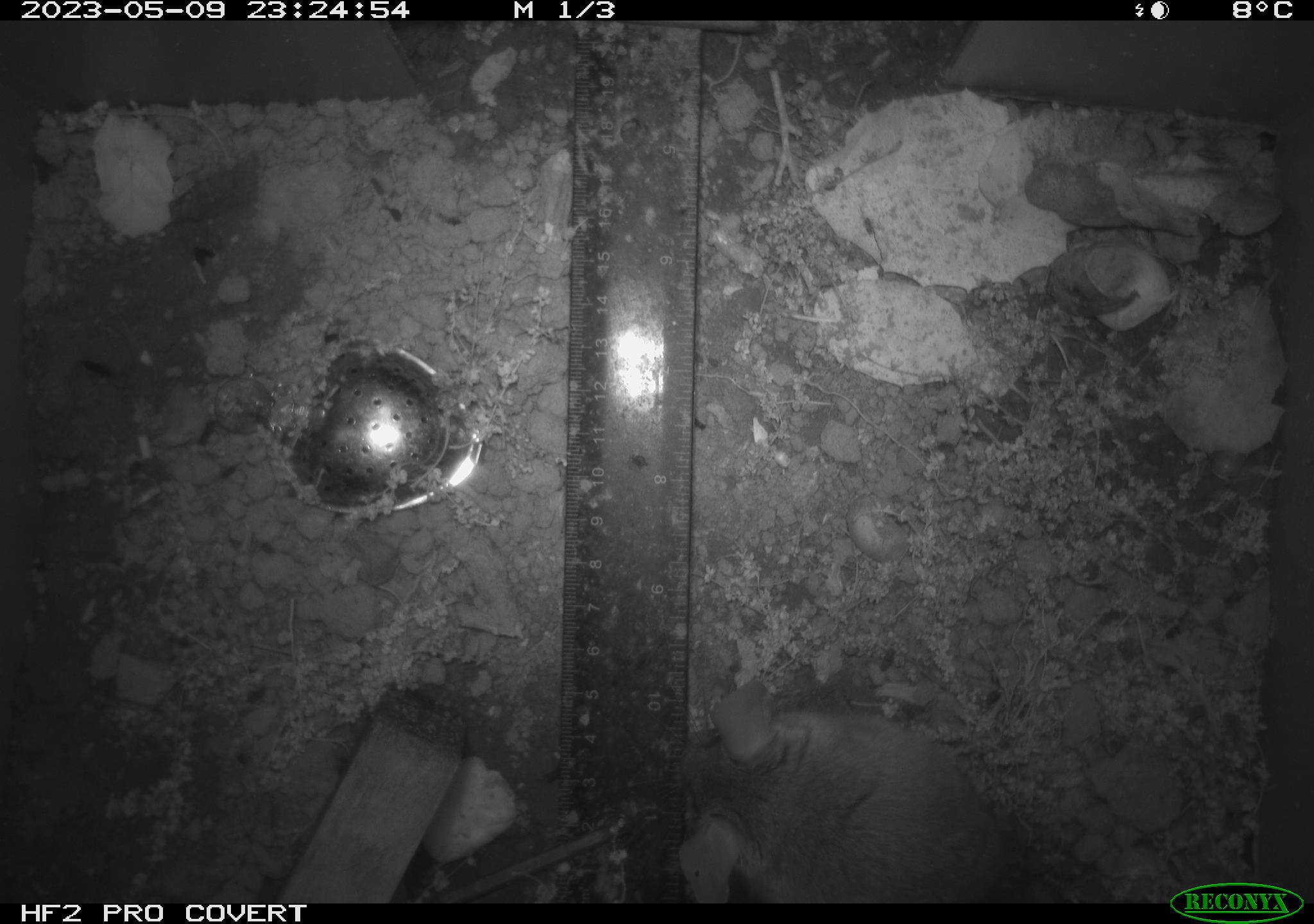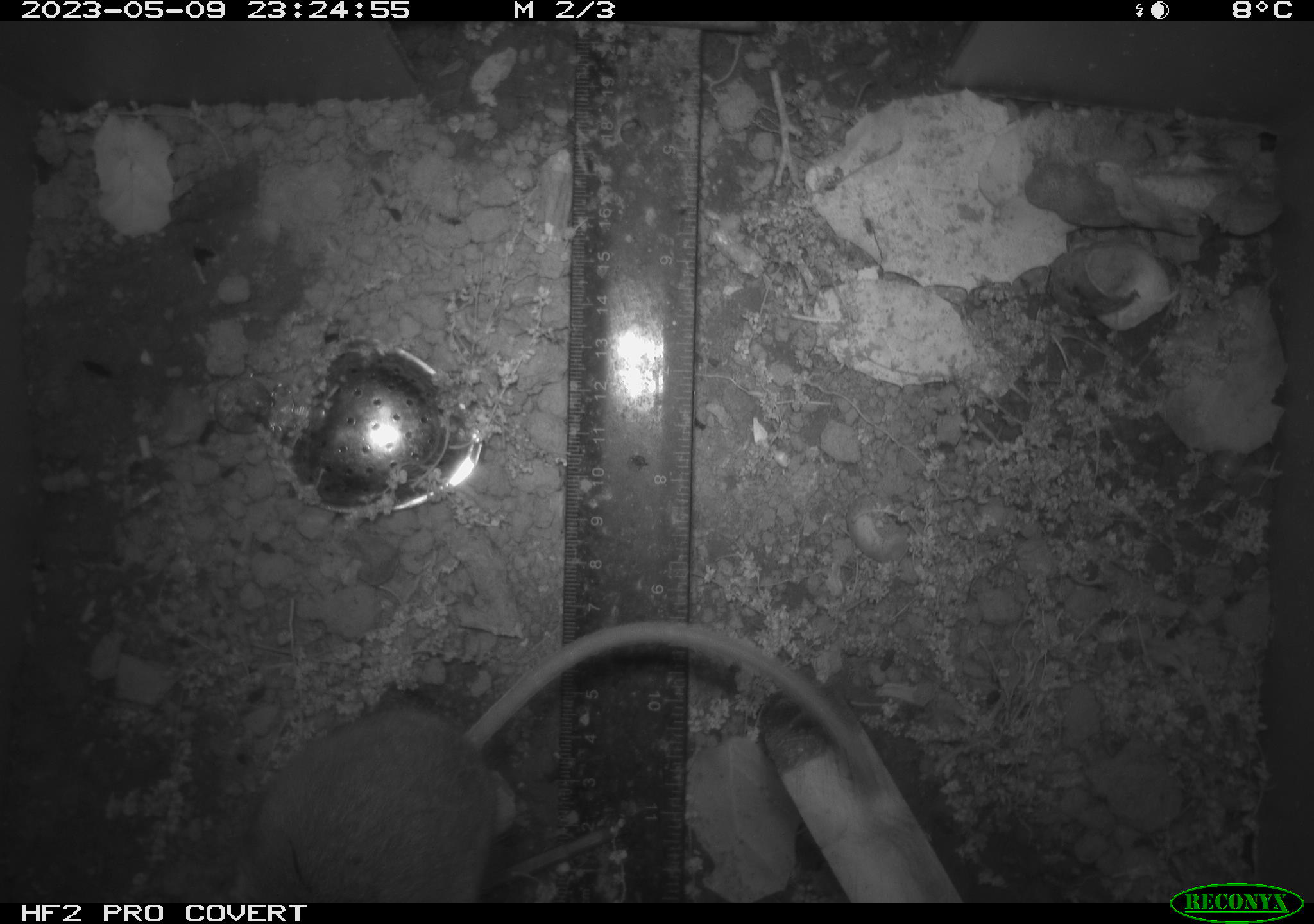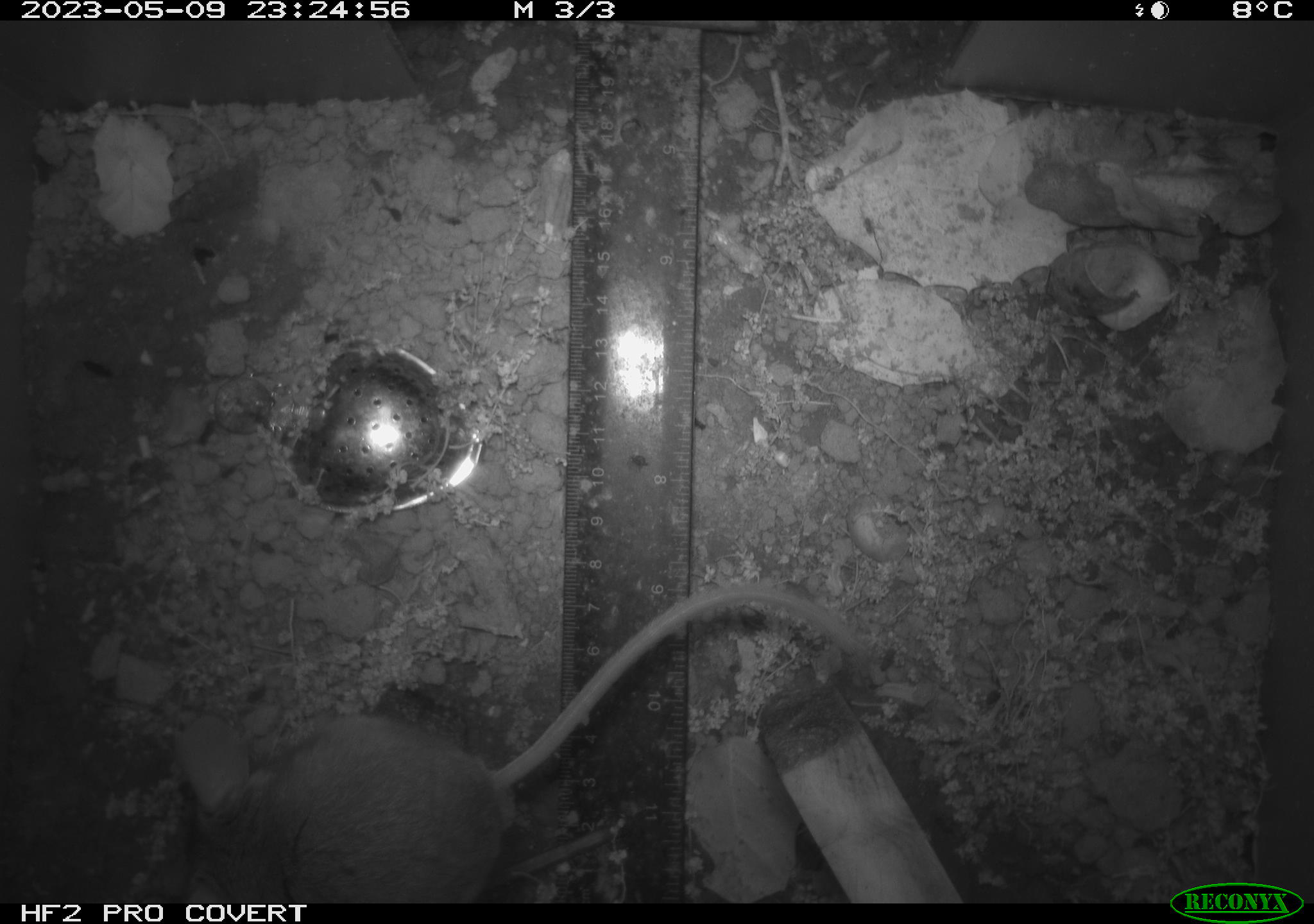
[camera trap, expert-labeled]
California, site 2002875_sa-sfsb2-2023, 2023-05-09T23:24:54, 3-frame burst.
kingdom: Animalia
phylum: Chordata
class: Mammalia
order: Rodentia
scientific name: Rodentia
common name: mouse species